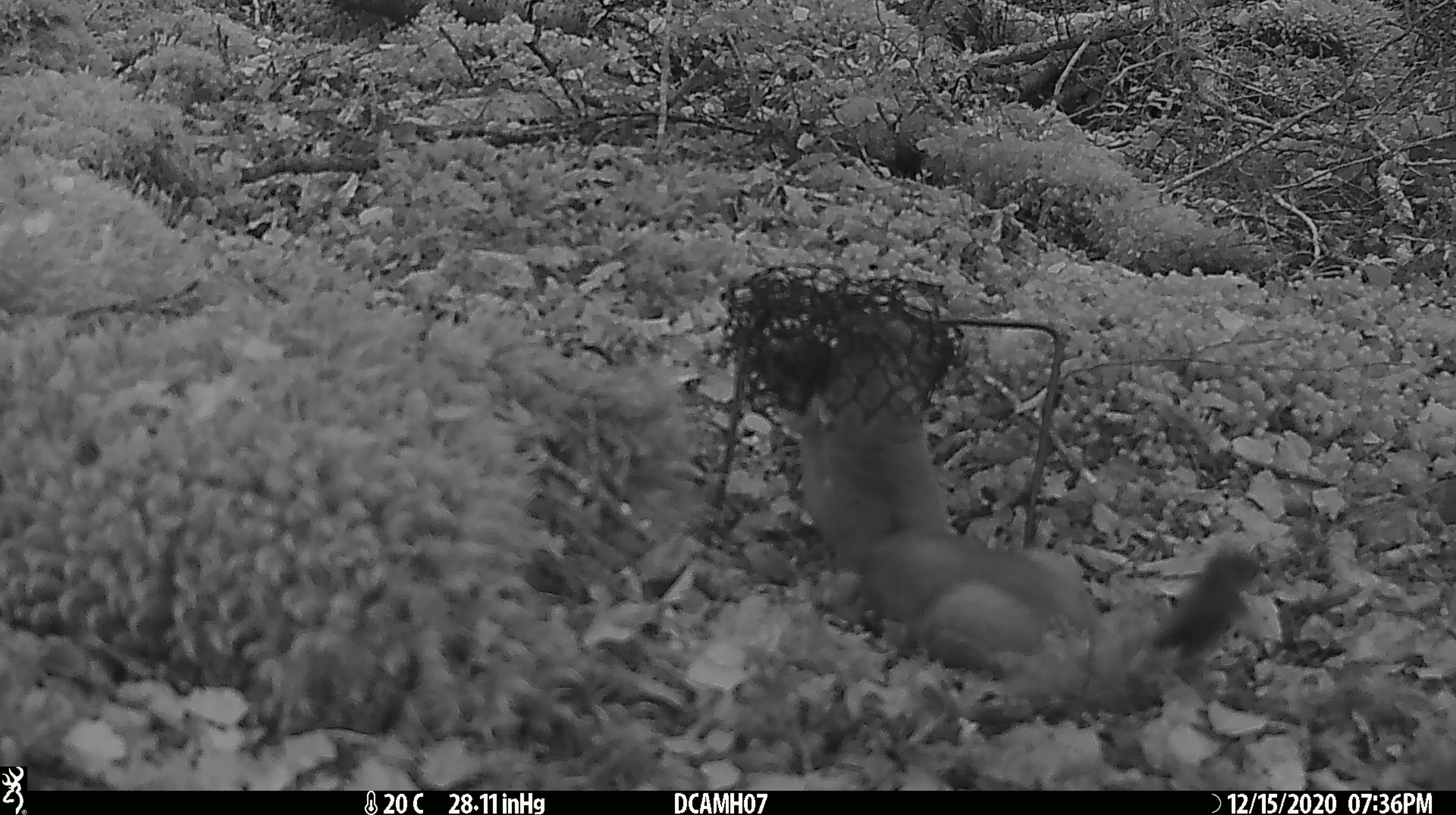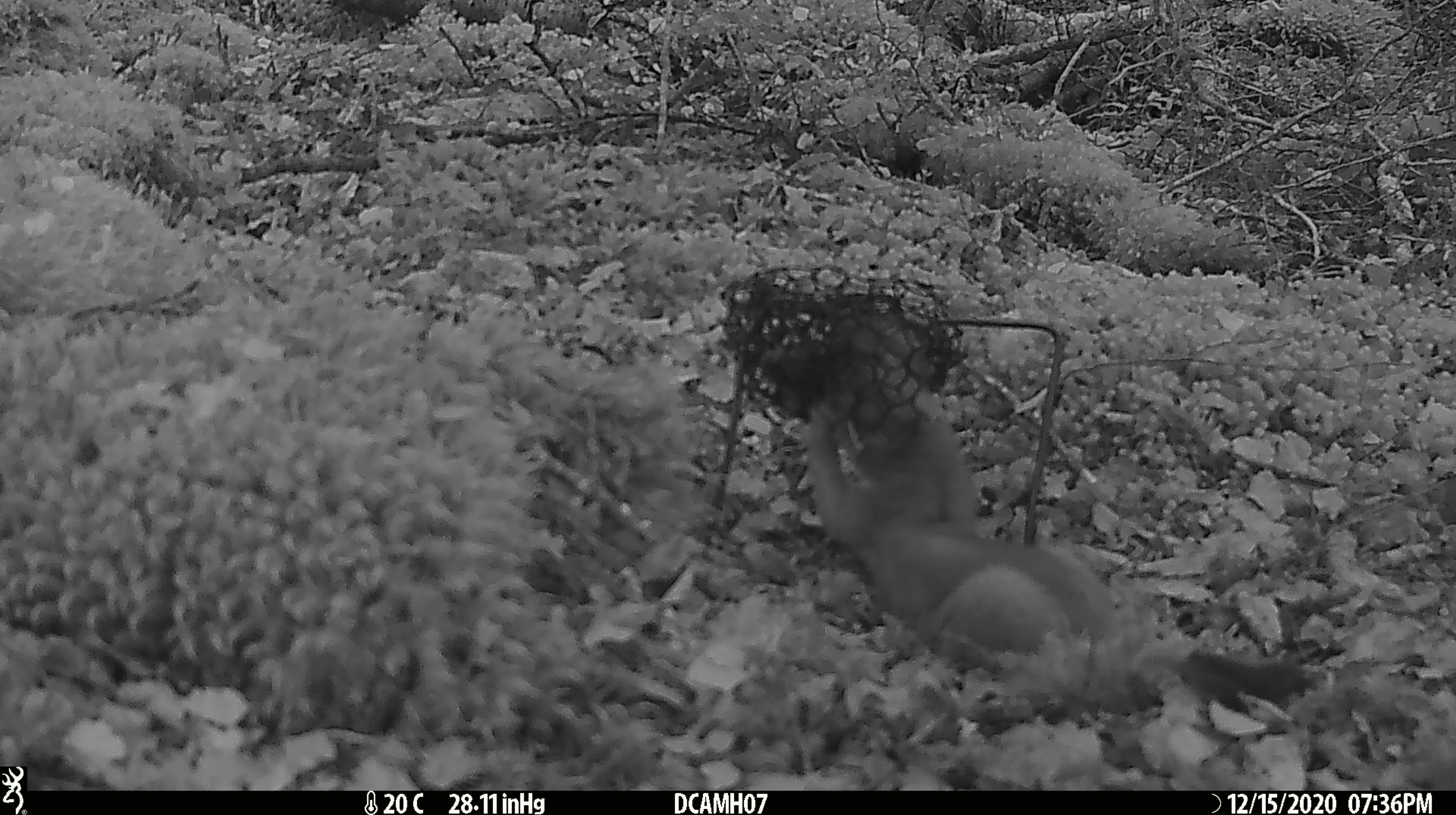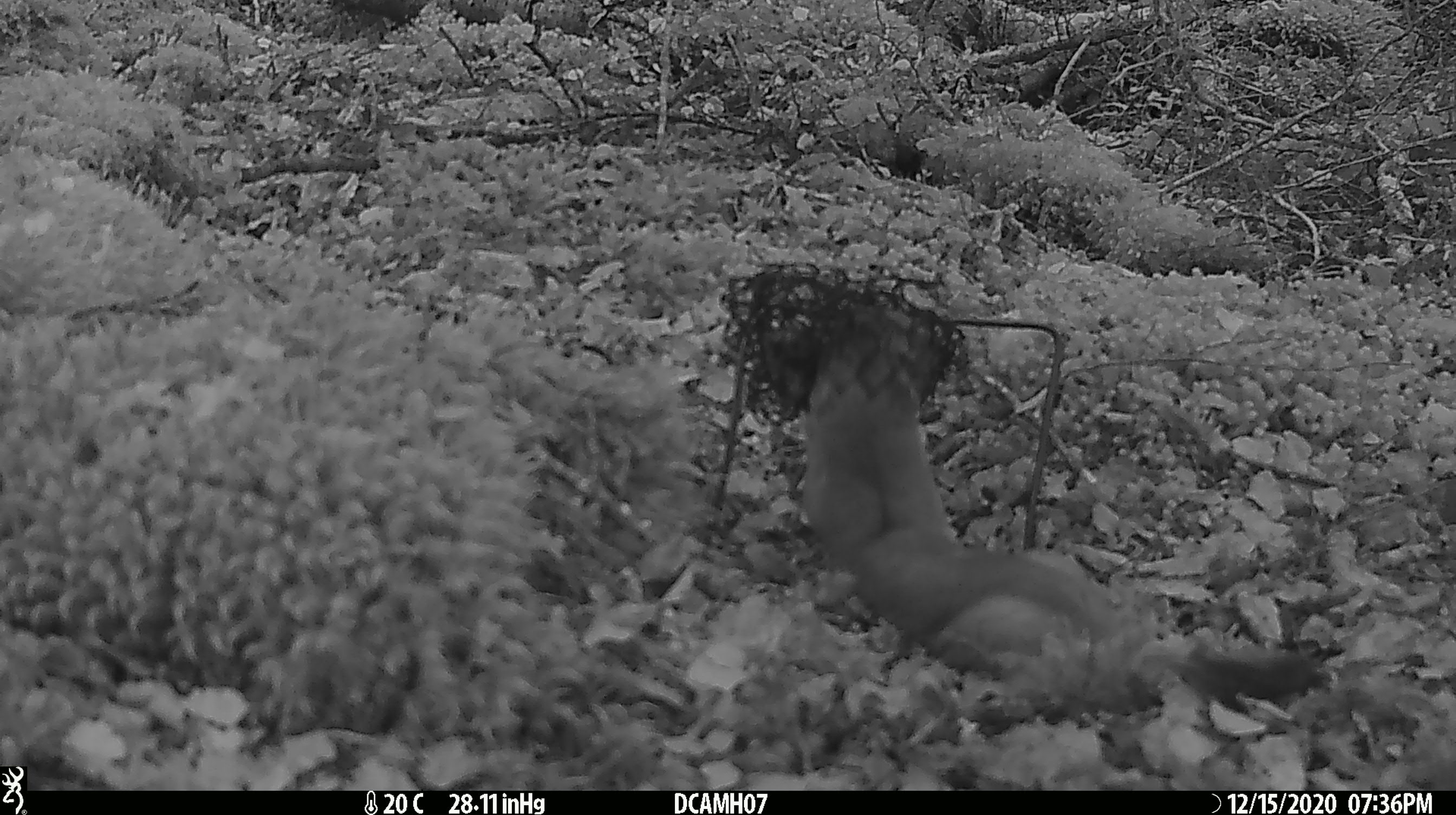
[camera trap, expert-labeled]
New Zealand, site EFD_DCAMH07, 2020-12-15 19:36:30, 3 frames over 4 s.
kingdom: Animalia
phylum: Chordata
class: Mammalia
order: Carnivora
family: Mustelidae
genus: Mustela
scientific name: Mustela erminea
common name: stoat